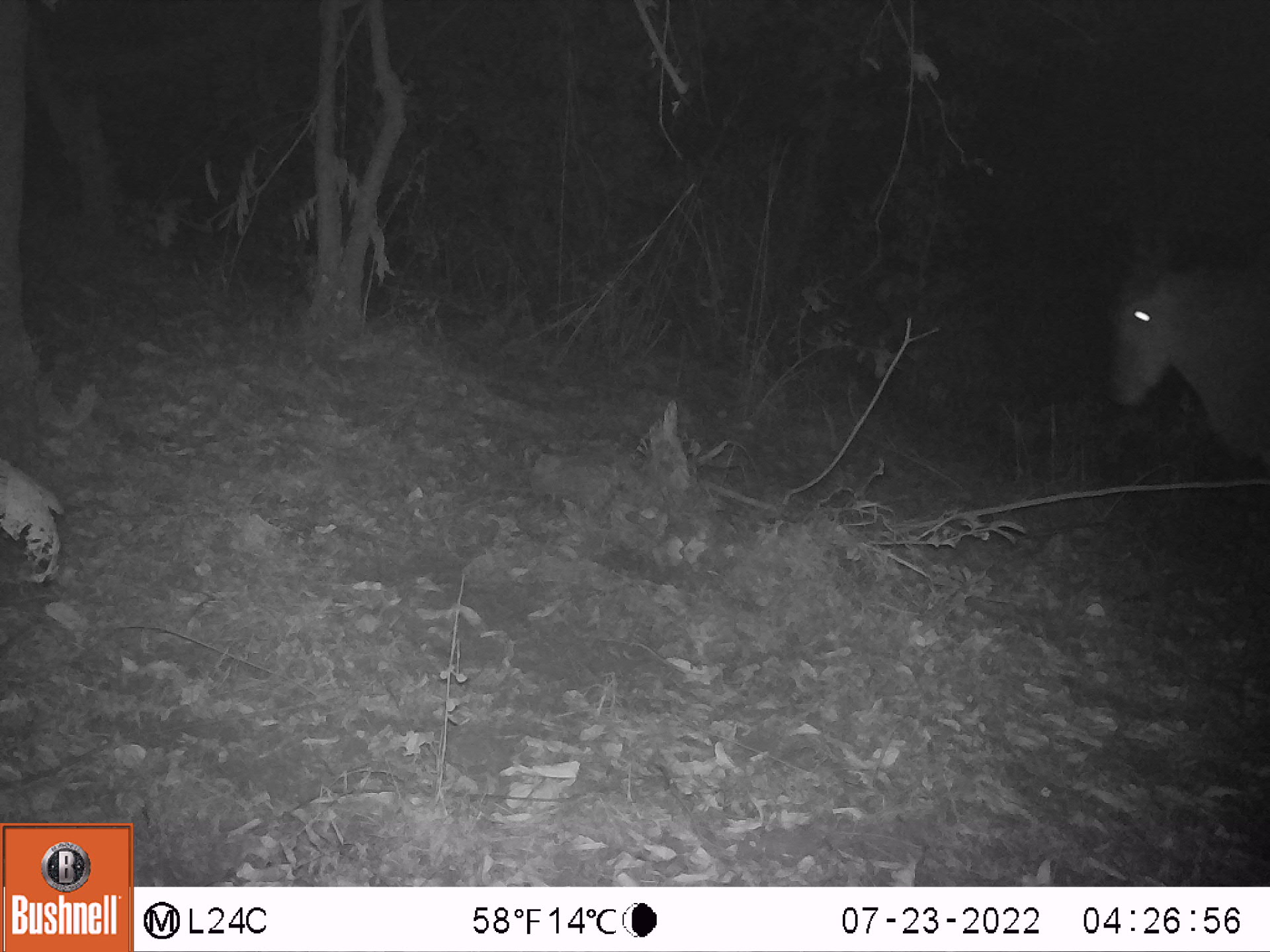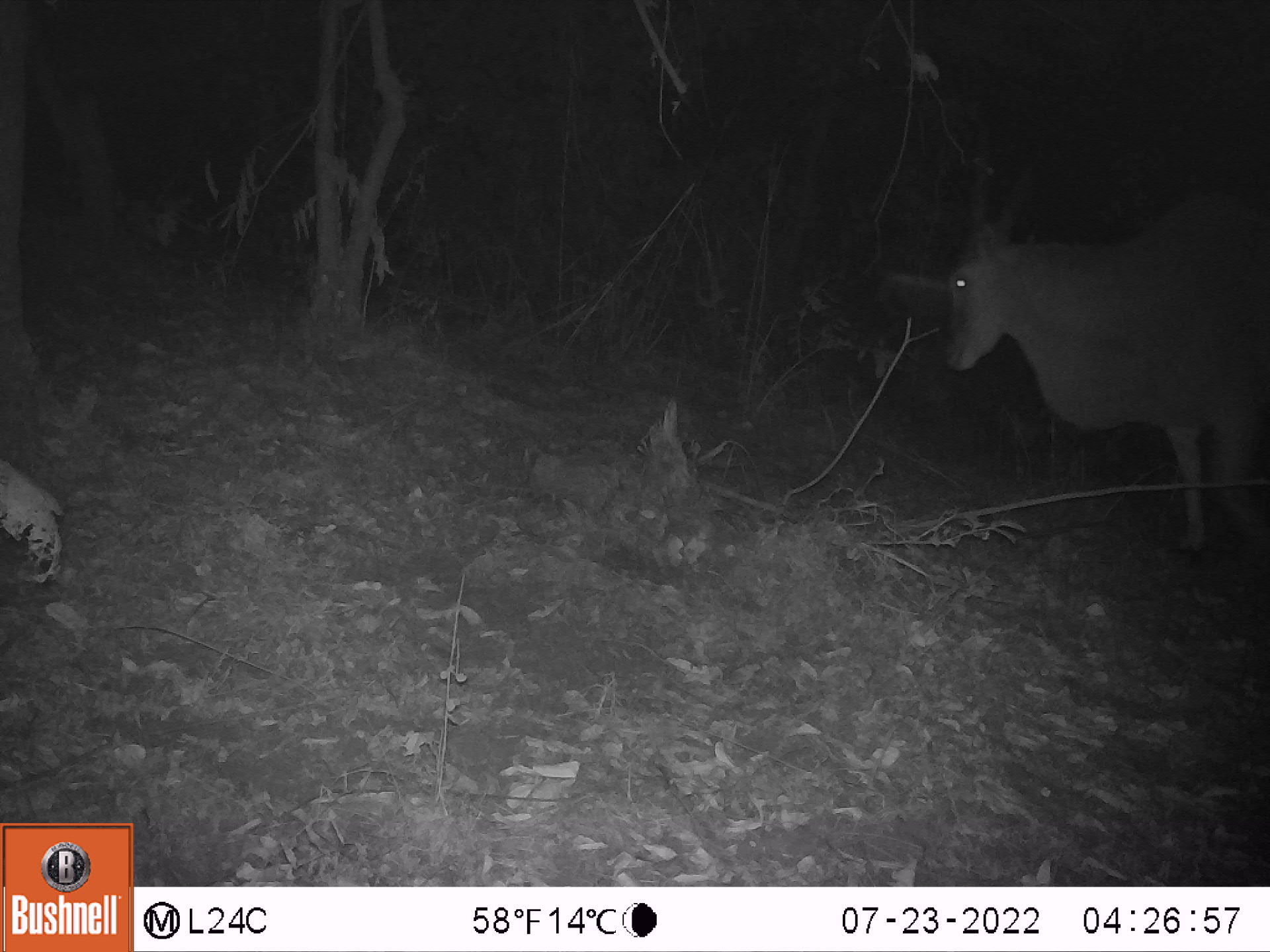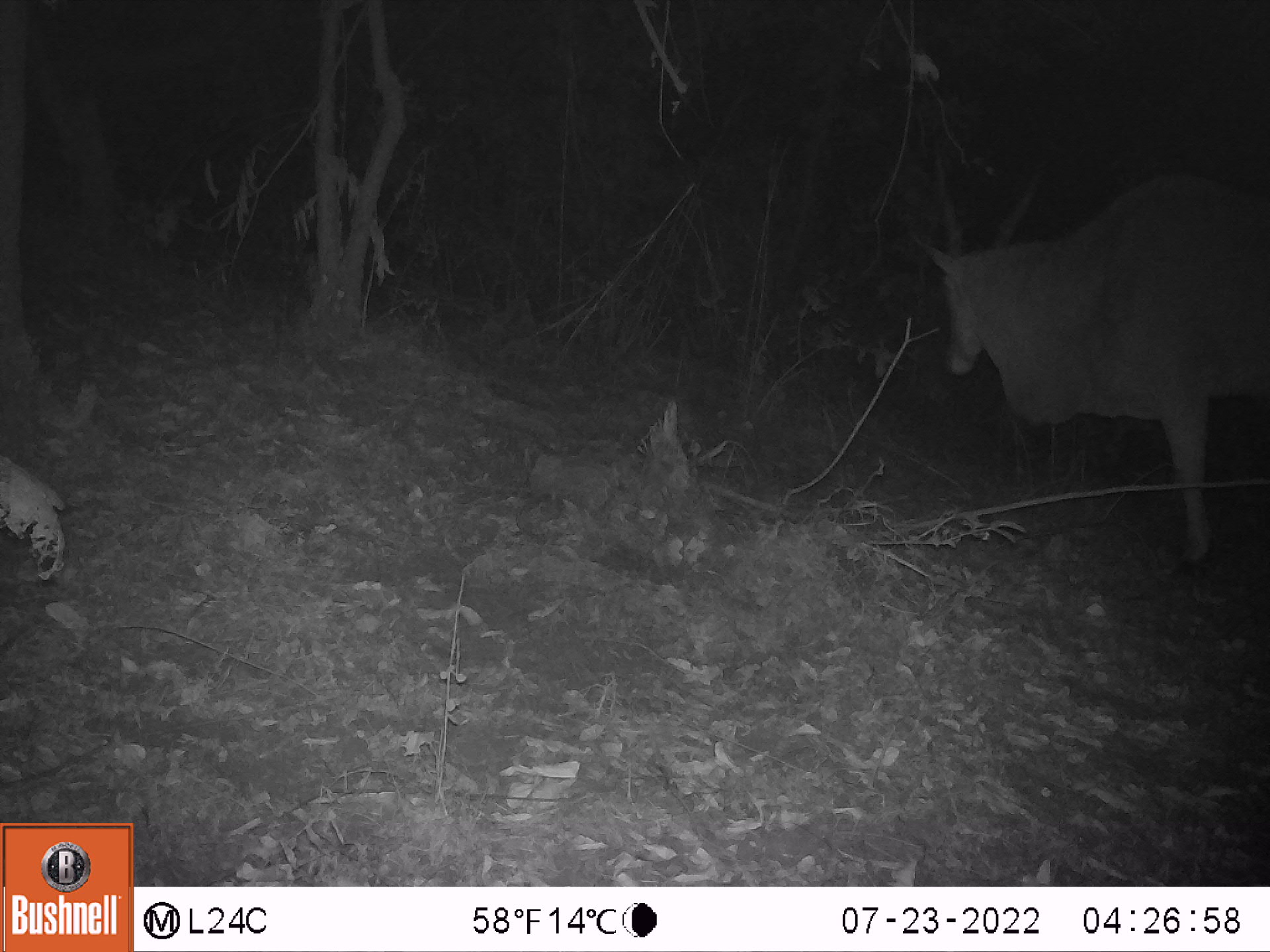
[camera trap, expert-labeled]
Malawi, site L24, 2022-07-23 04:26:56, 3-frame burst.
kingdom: Animalia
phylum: Chordata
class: Mammalia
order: Artiodactyla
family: Bovidae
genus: Tragelaphus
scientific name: Tragelaphus oryx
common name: common eland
Common eland (Tragelaphus oryx), count 1.